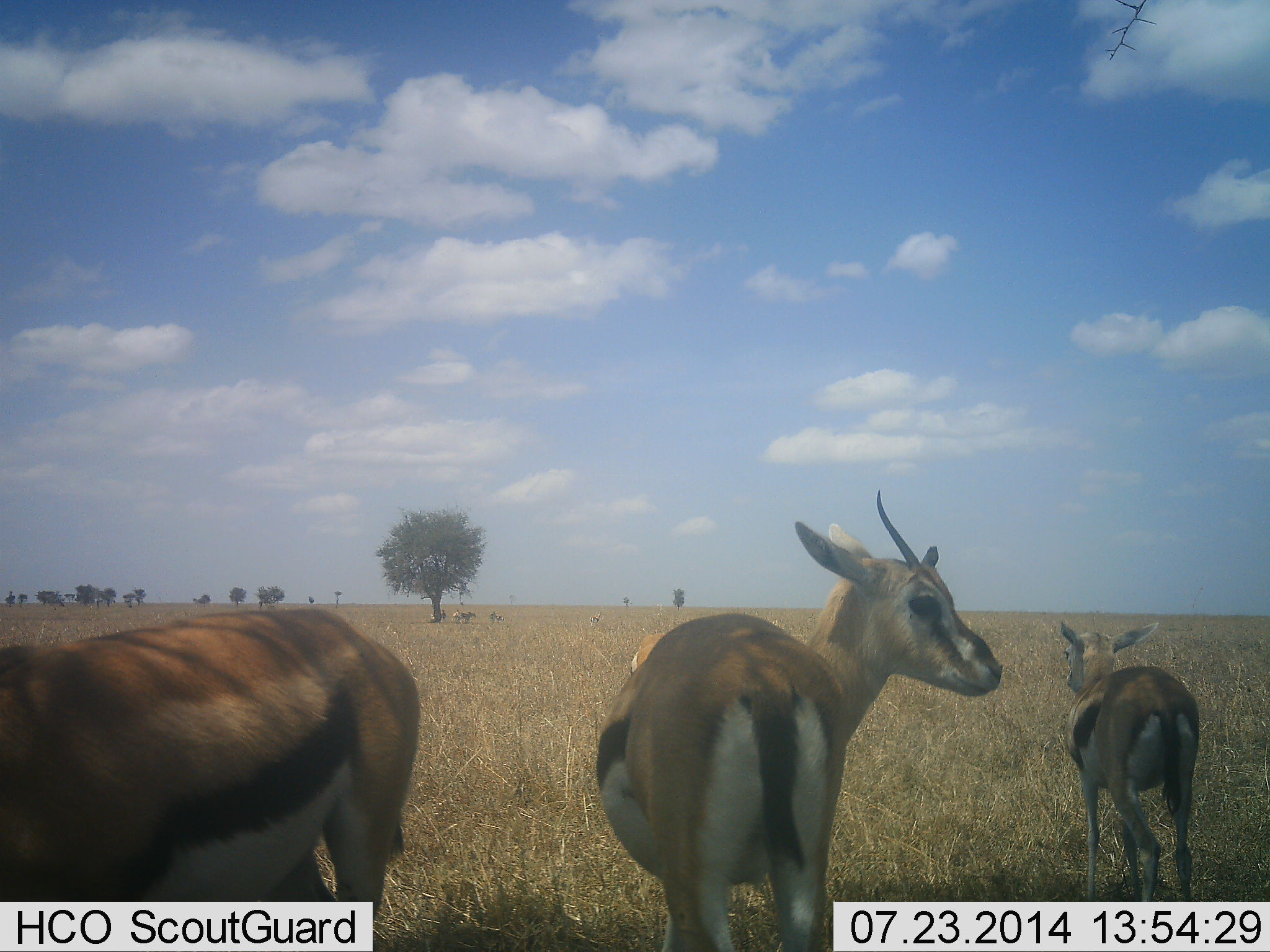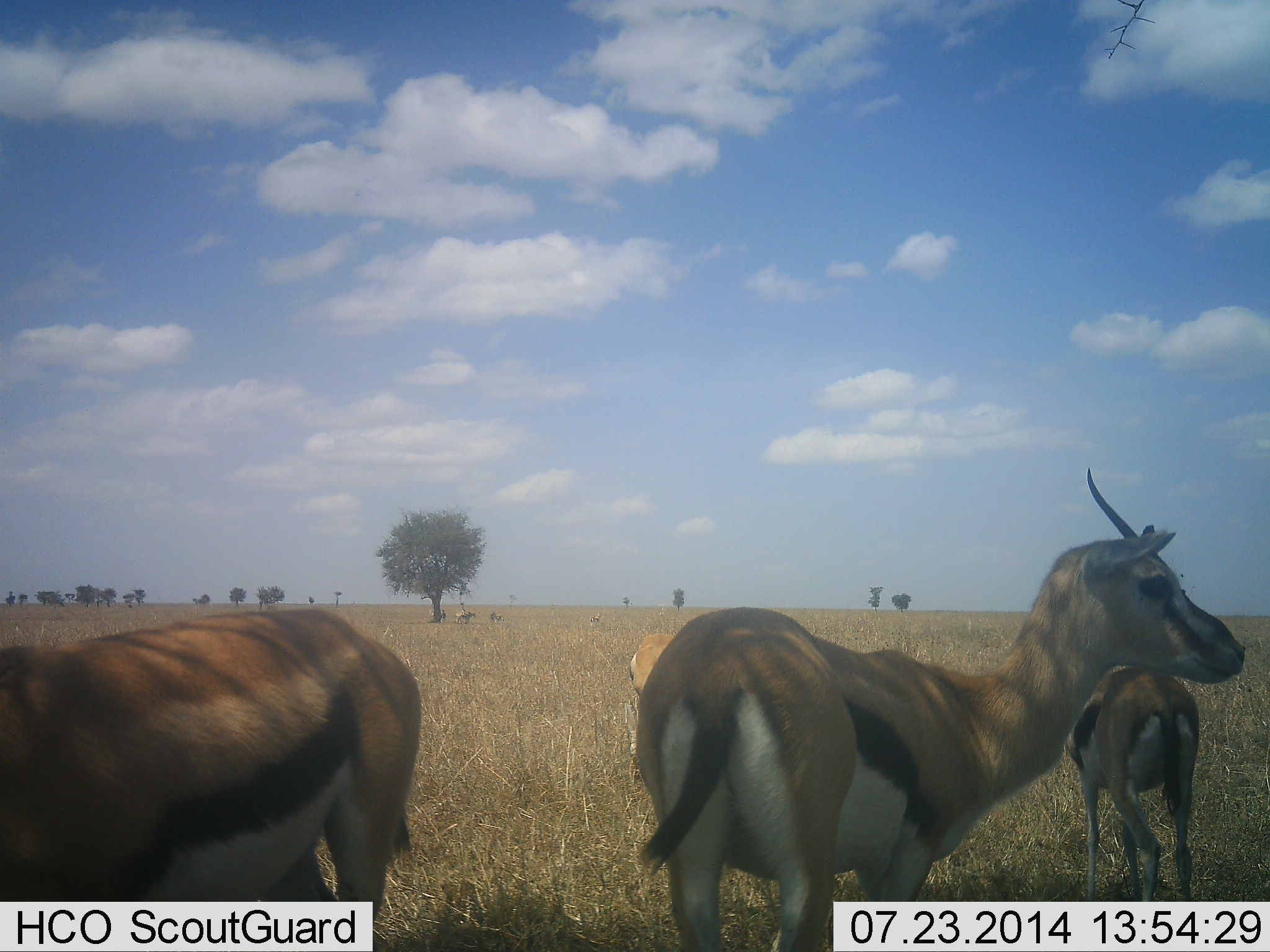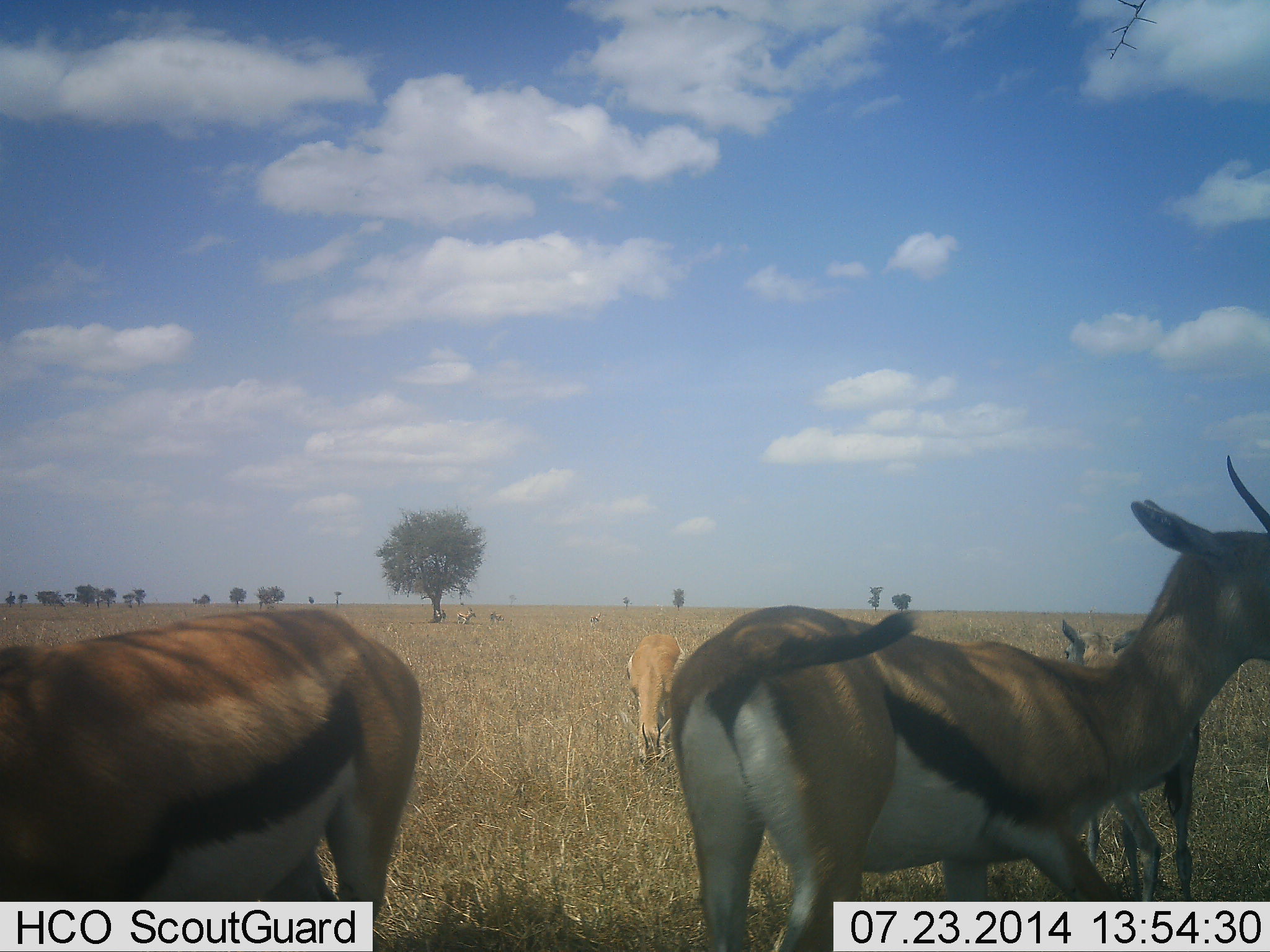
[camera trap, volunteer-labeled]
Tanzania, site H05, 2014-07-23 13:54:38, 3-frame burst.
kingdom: Animalia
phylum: Chordata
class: Mammalia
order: Artiodactyla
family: Bovidae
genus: Eudorcas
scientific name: Eudorcas thomsonii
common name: thomson's gazelle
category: gazellethomsons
Gazellethomsons (thomson's gazelle) (Eudorcas thomsonii), count 4. Behavior (volunteer vote fractions): standing 90%, resting 20%, moving 60%, interacting 10%. Young present (vote fraction): 0%. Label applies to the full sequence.